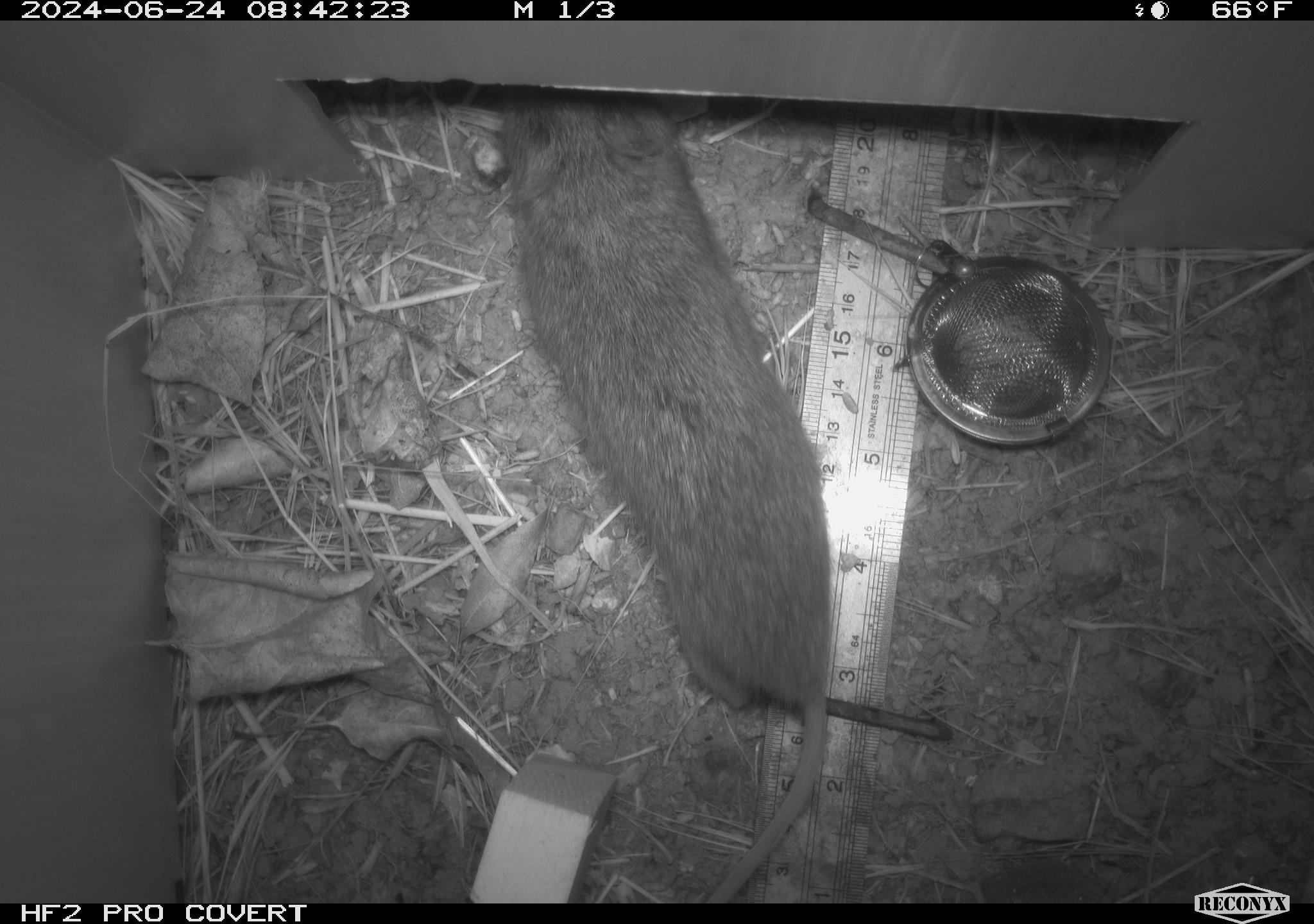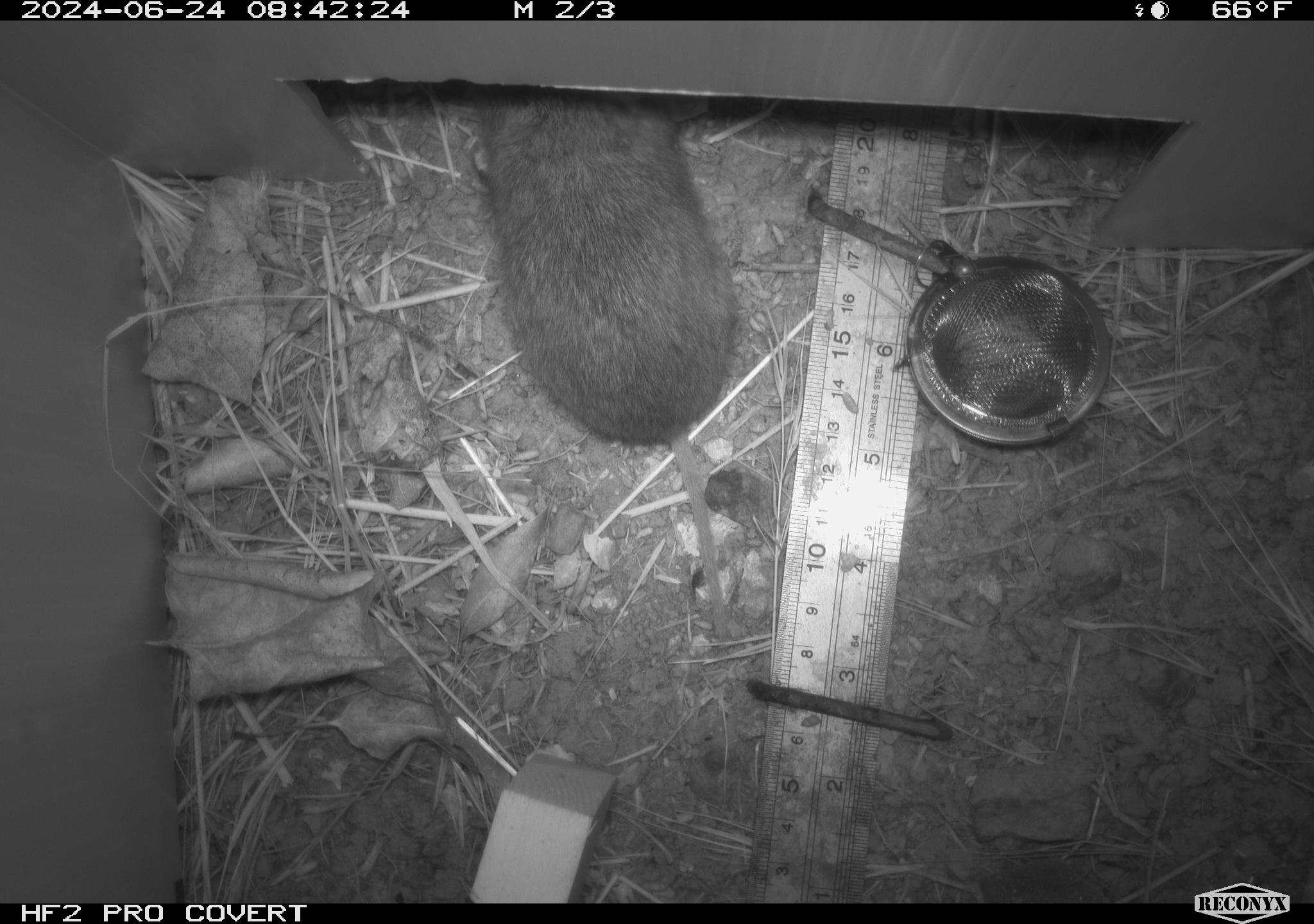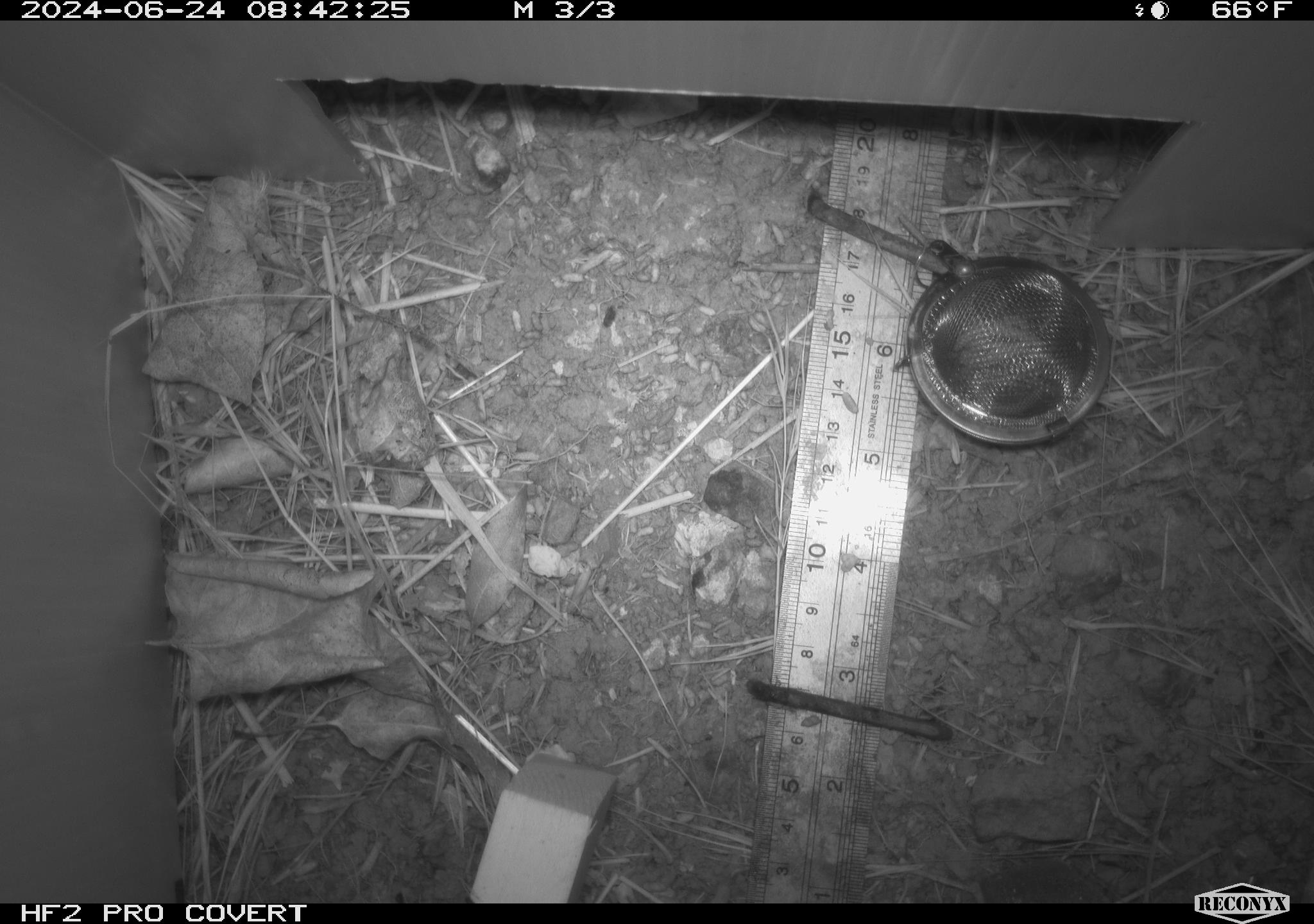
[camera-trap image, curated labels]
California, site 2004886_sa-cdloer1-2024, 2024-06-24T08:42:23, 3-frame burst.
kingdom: Animalia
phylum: Chordata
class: Mammalia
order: Rodentia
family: Cricetidae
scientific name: Arvicolinae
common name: voles, lemmings, and muskrats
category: arvicolinae subfamily